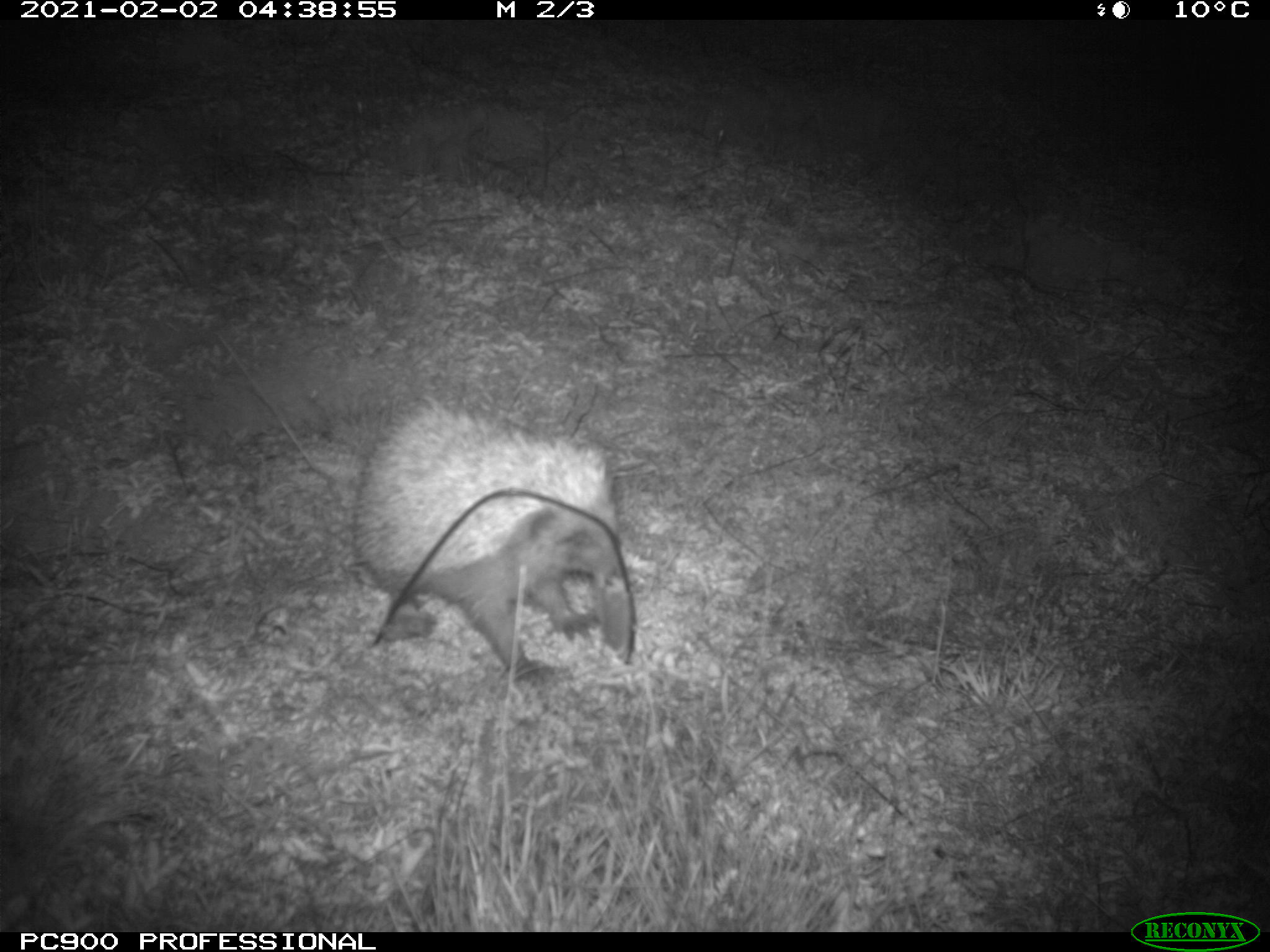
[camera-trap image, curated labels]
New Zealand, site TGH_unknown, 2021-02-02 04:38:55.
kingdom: Animalia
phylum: Chordata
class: Mammalia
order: Eulipotyphla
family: Erinaceidae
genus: Erinaceus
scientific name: Erinaceus europaeus europaeus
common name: european hedgehog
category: hedgehog